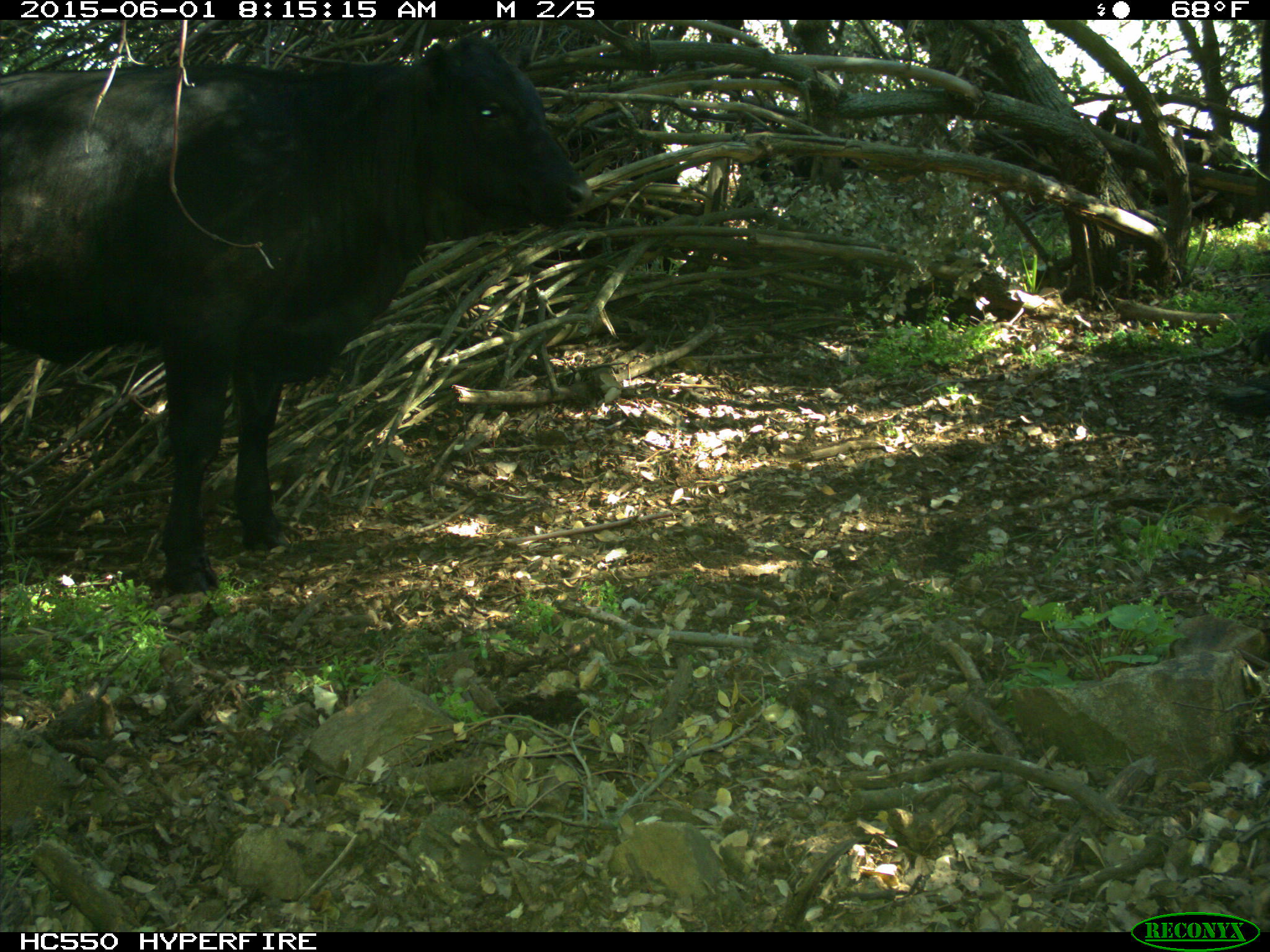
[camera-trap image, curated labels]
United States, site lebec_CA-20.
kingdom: Animalia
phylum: Chordata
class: Mammalia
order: Artiodactyla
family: Bovidae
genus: Bos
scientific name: Bos taurus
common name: domestic cow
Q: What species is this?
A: Bos taurus (domestic cow).